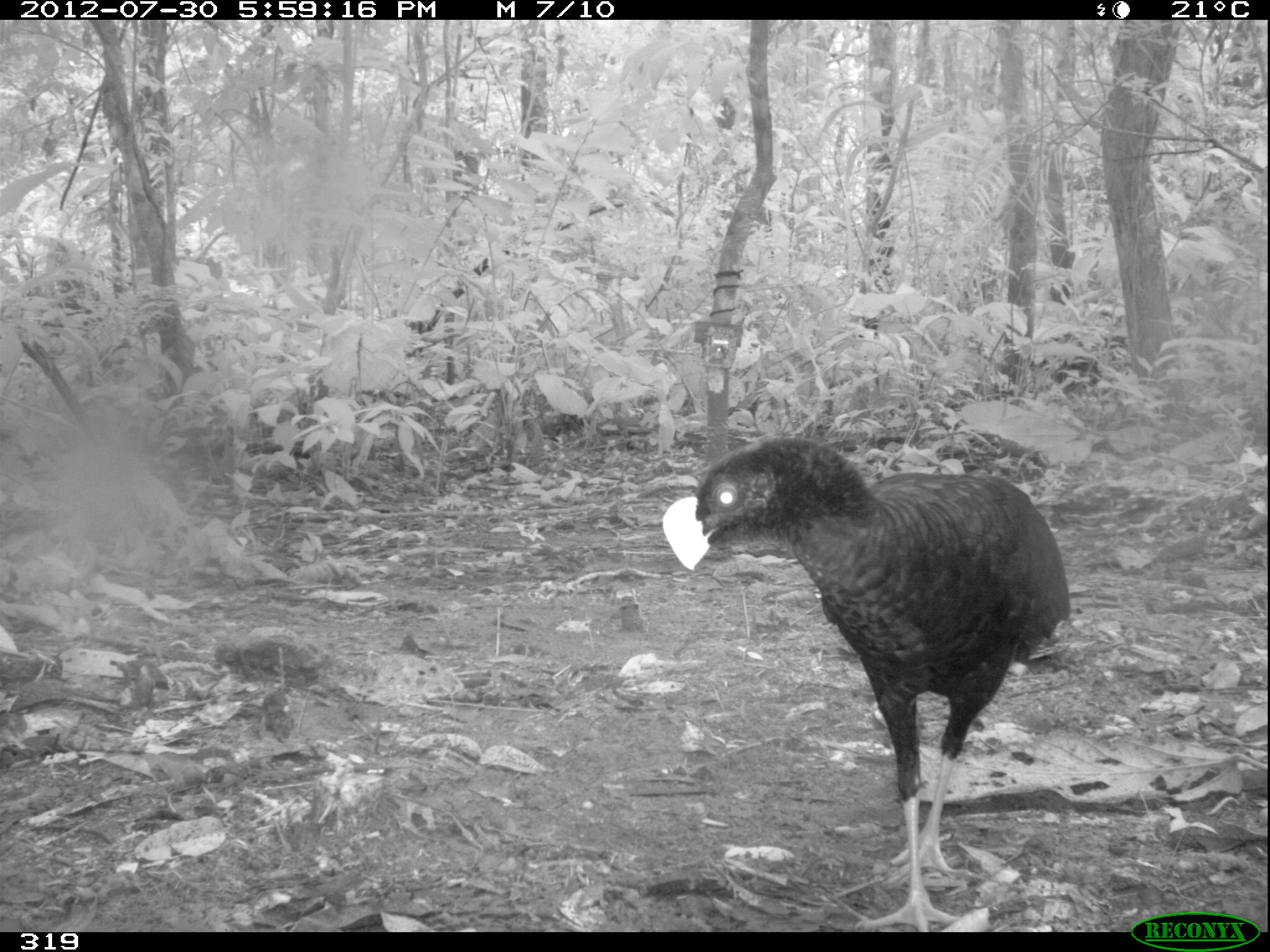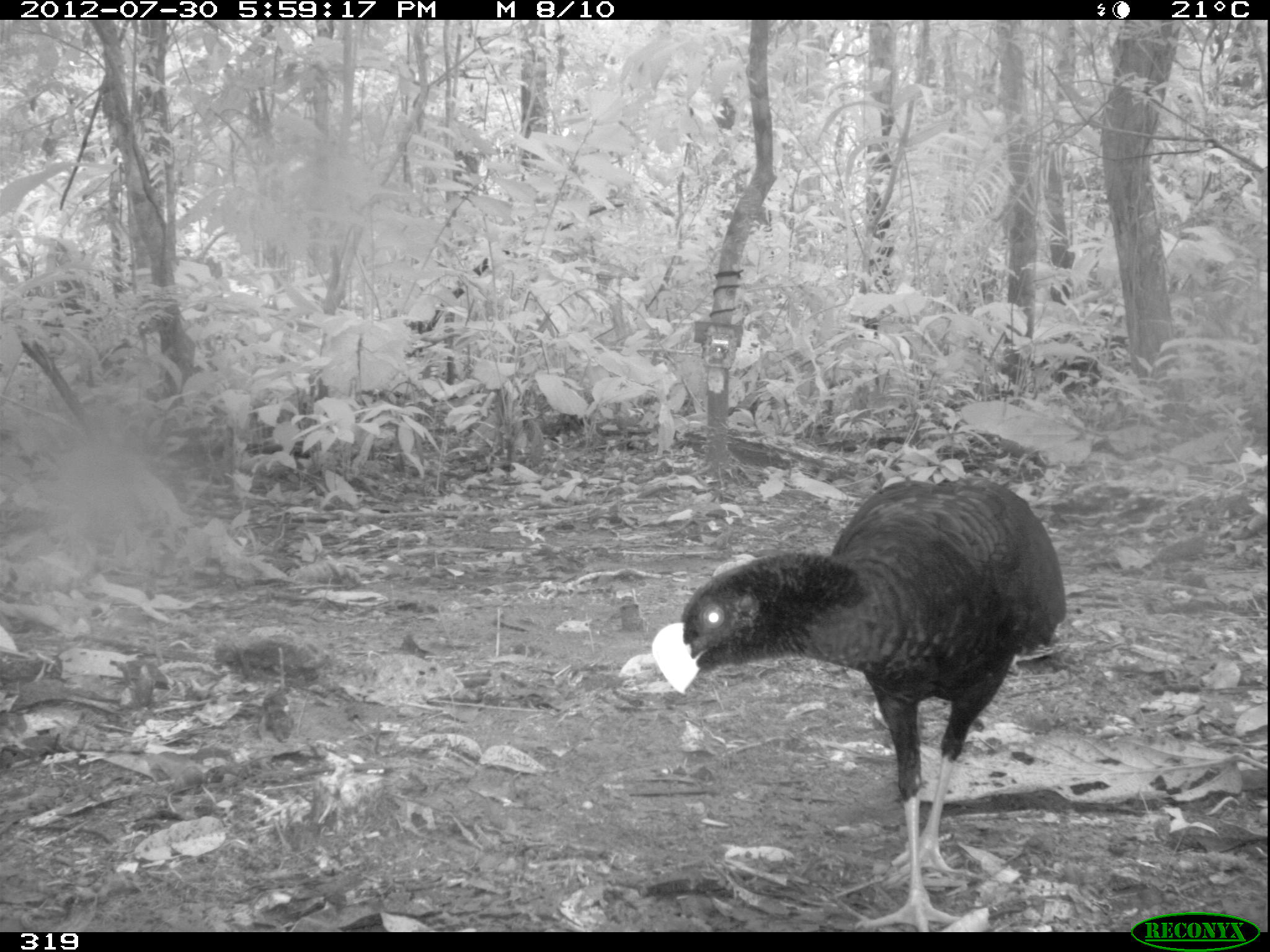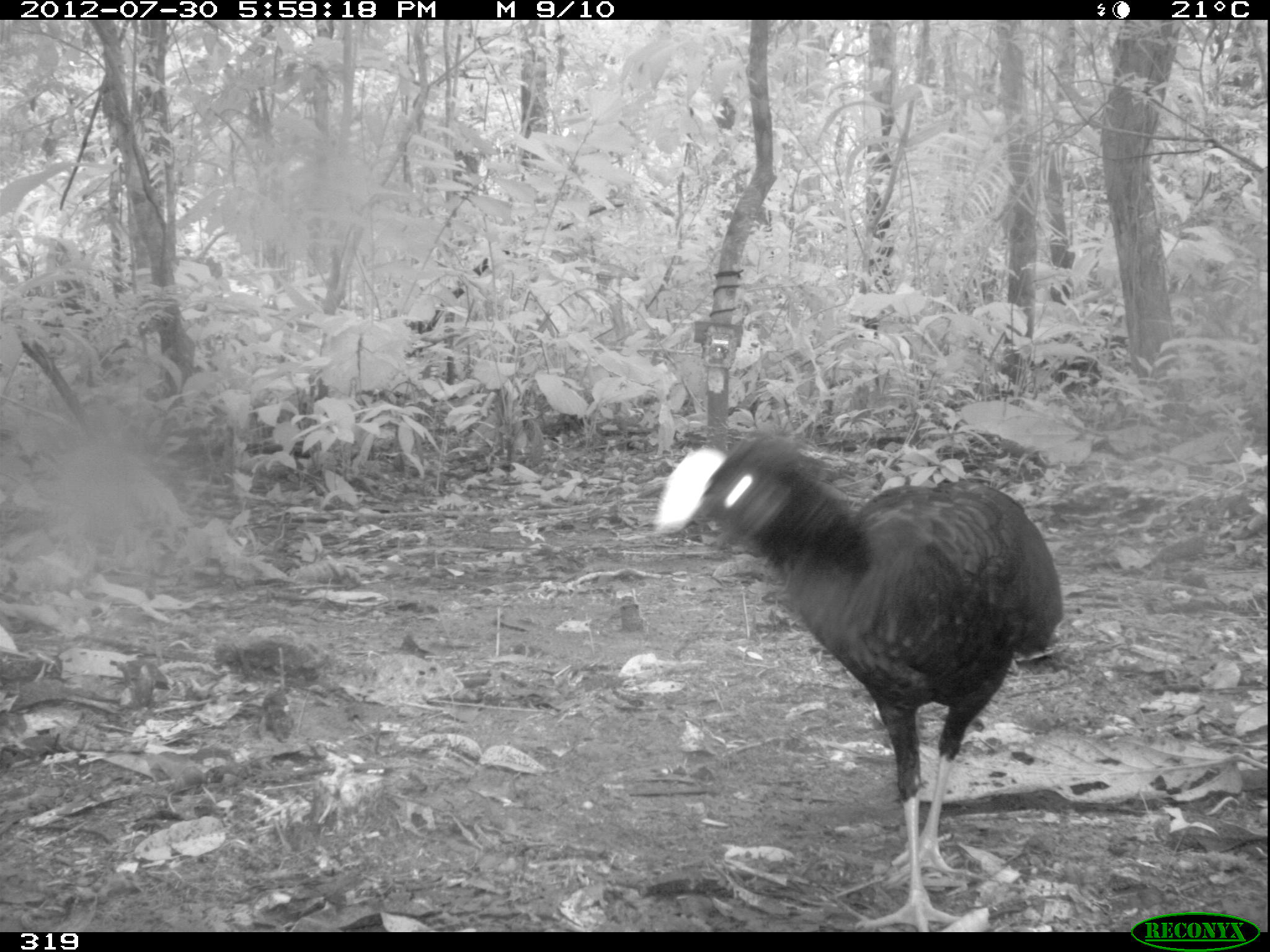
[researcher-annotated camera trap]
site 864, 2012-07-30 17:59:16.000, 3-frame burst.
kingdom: Animalia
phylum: Chordata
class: Aves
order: Galliformes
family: Cracidae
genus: Mitu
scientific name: Mitu tuberosum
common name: razor-billed curassow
Mitu tuberosum (razor-billed curassow).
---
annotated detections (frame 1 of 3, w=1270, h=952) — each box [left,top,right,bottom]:
mitu tuberosum: [660,434,1069,930]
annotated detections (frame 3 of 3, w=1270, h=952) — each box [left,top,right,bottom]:
mitu tuberosum: [649,429,1064,931]